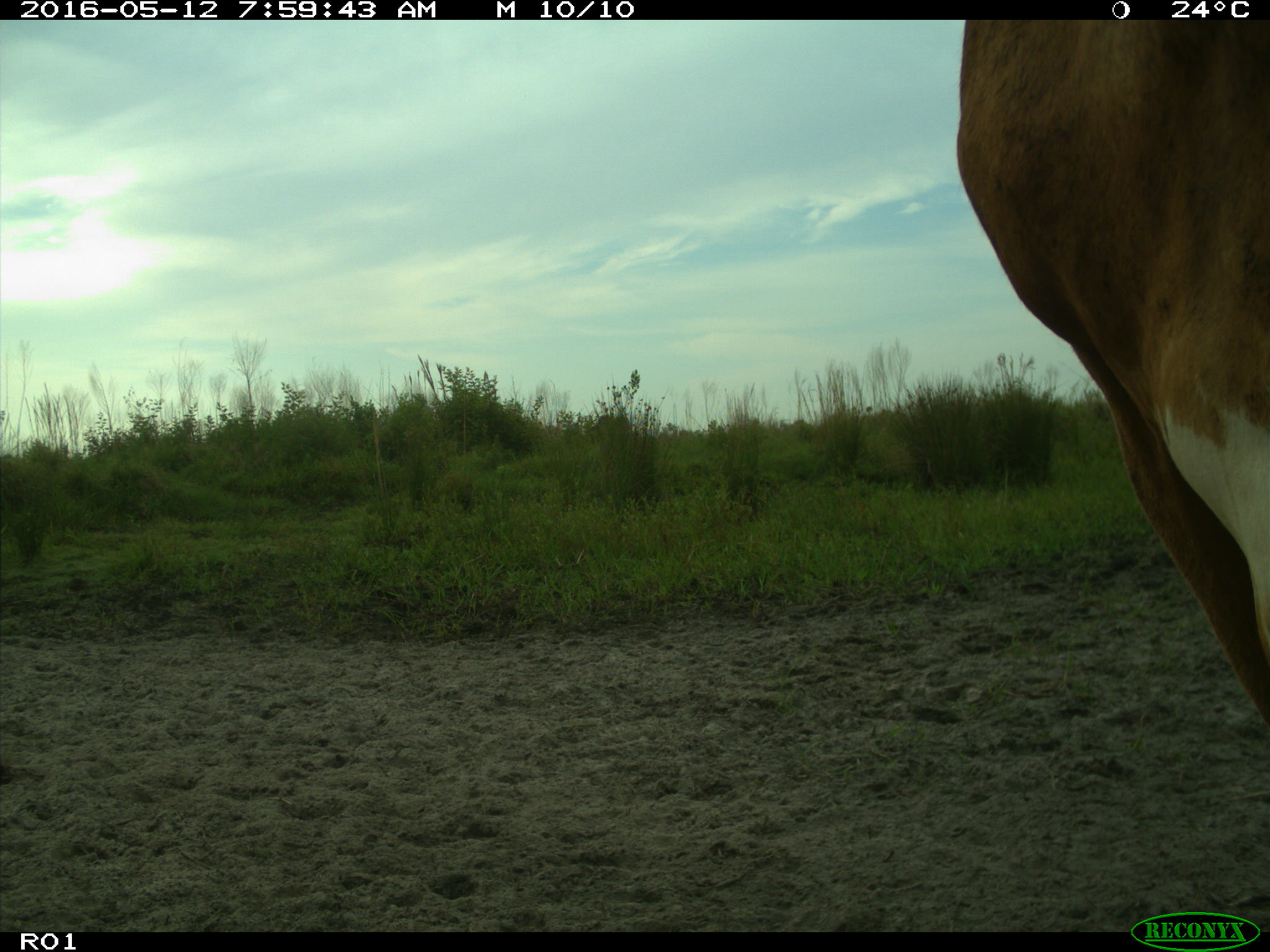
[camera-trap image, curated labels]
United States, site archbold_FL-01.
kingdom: Animalia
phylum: Chordata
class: Mammalia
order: Artiodactyla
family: Bovidae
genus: Bos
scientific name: Bos taurus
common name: domestic cow